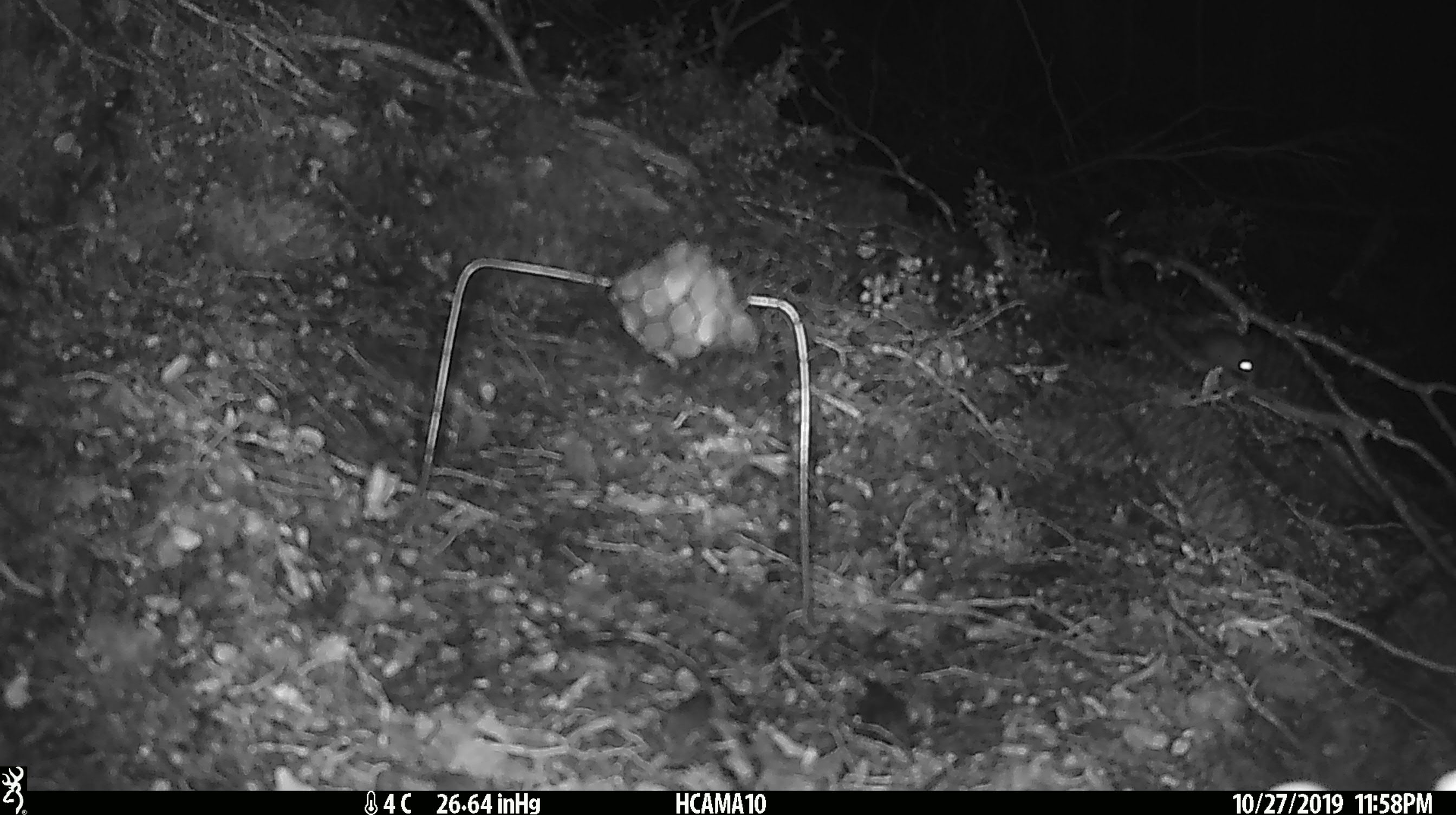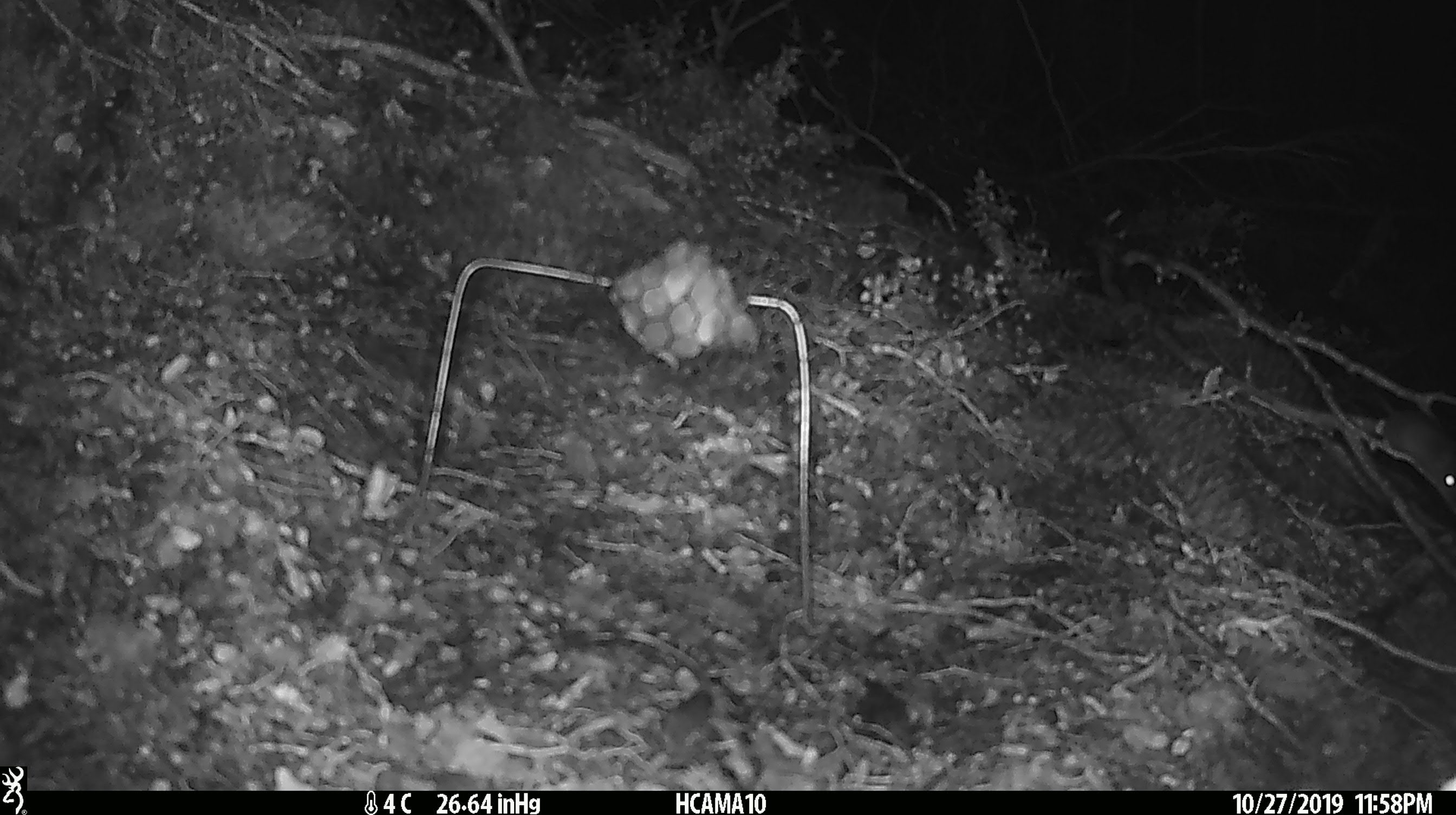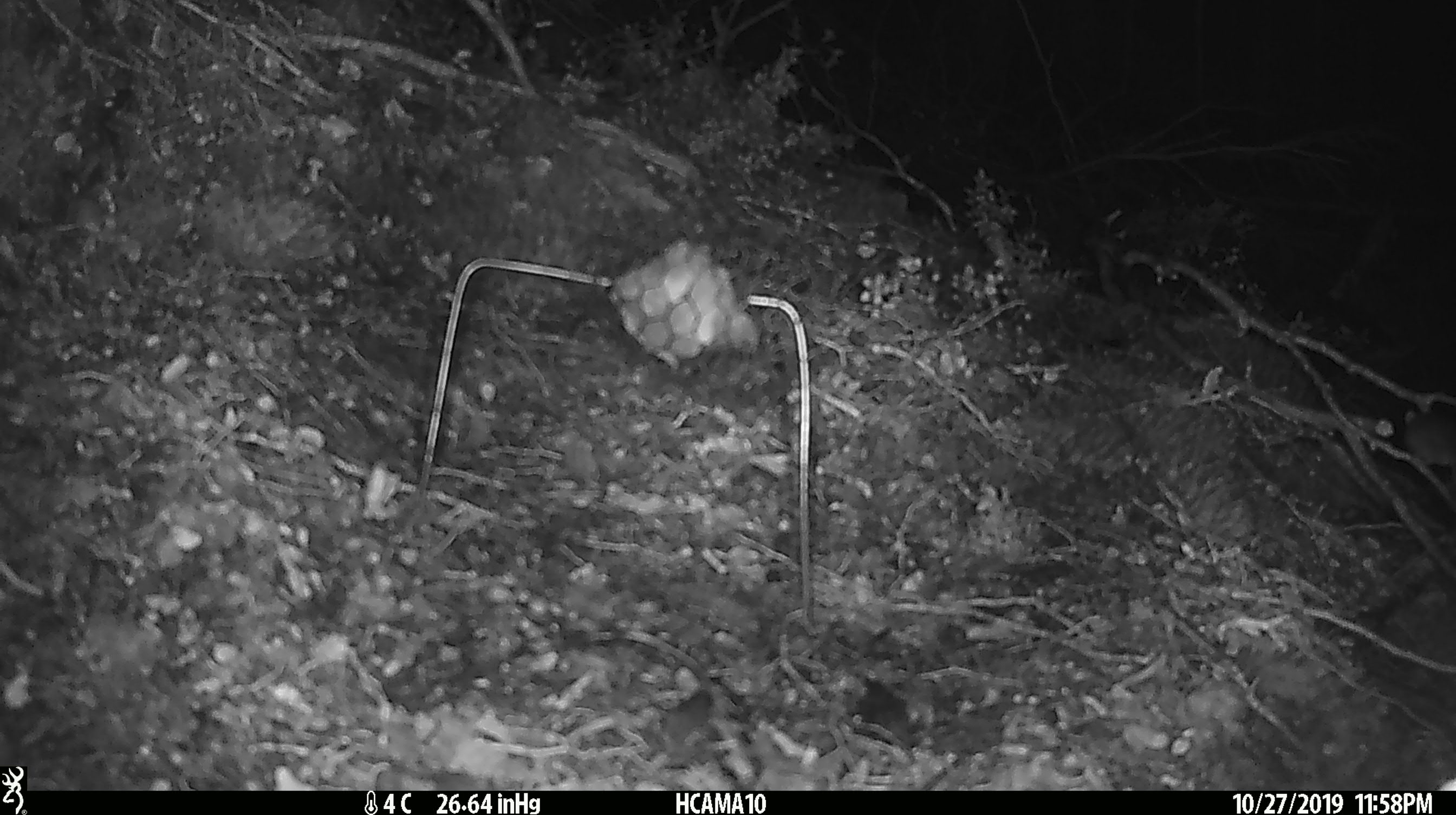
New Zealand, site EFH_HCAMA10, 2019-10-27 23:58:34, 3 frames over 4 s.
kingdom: Animalia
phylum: Chordata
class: Mammalia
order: Rodentia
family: Muridae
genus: Mus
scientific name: Mus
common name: mouse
Mouse (Mus).